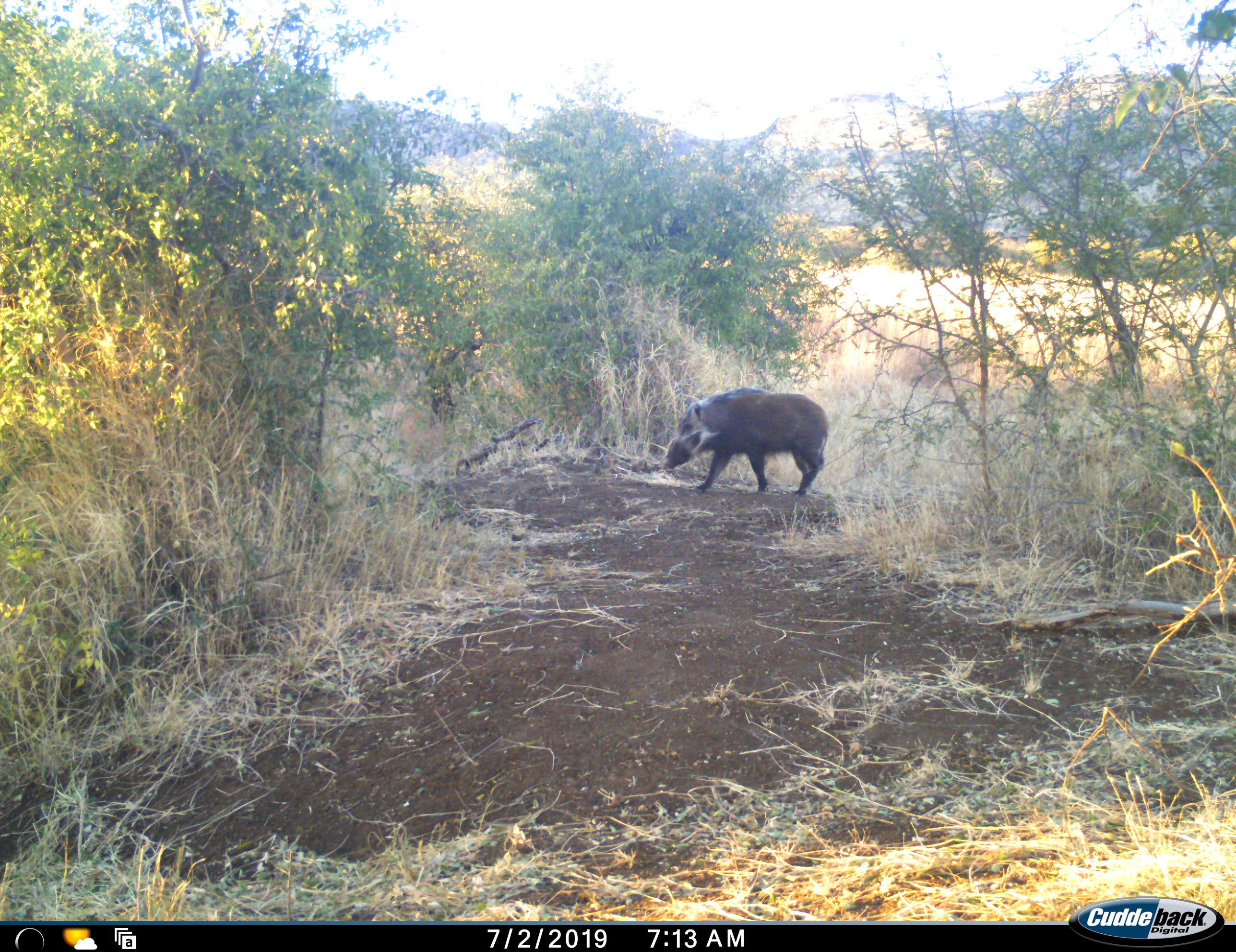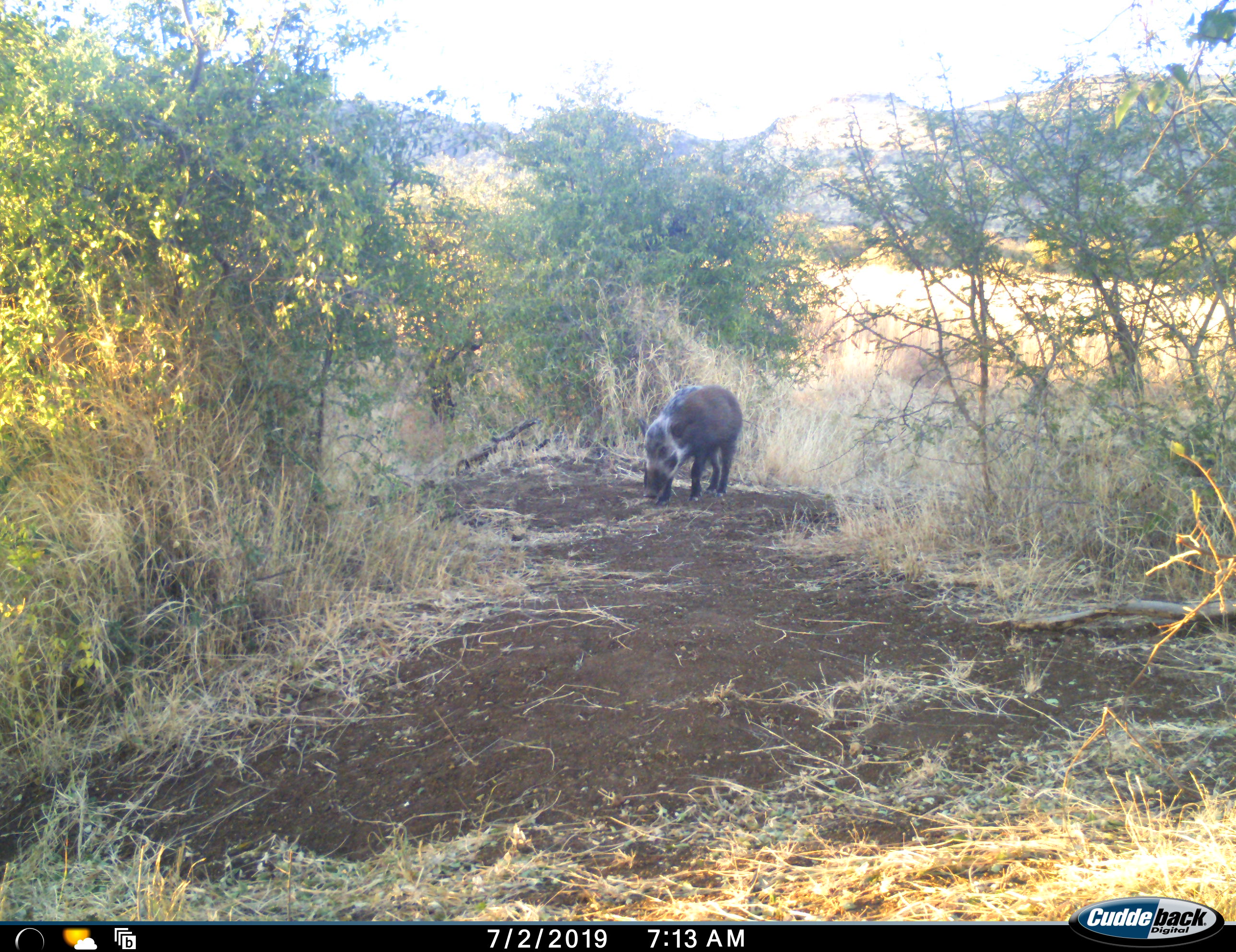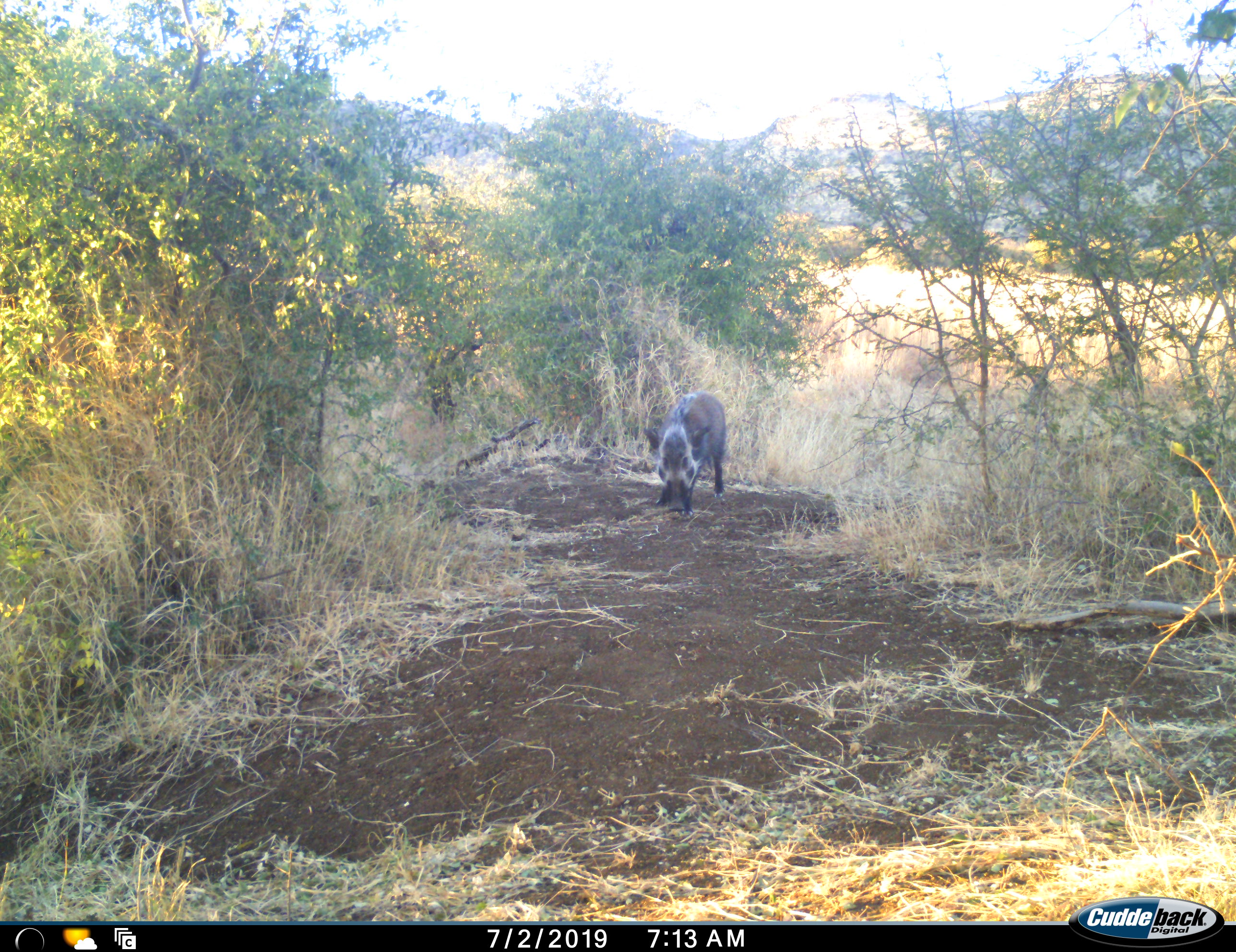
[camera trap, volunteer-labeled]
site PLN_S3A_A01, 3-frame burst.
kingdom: Animalia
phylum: Chordata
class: Mammalia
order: Artiodactyla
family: Suidae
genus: Potamochoerus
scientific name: Potamochoerus larvatus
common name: bushpig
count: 1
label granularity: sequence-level